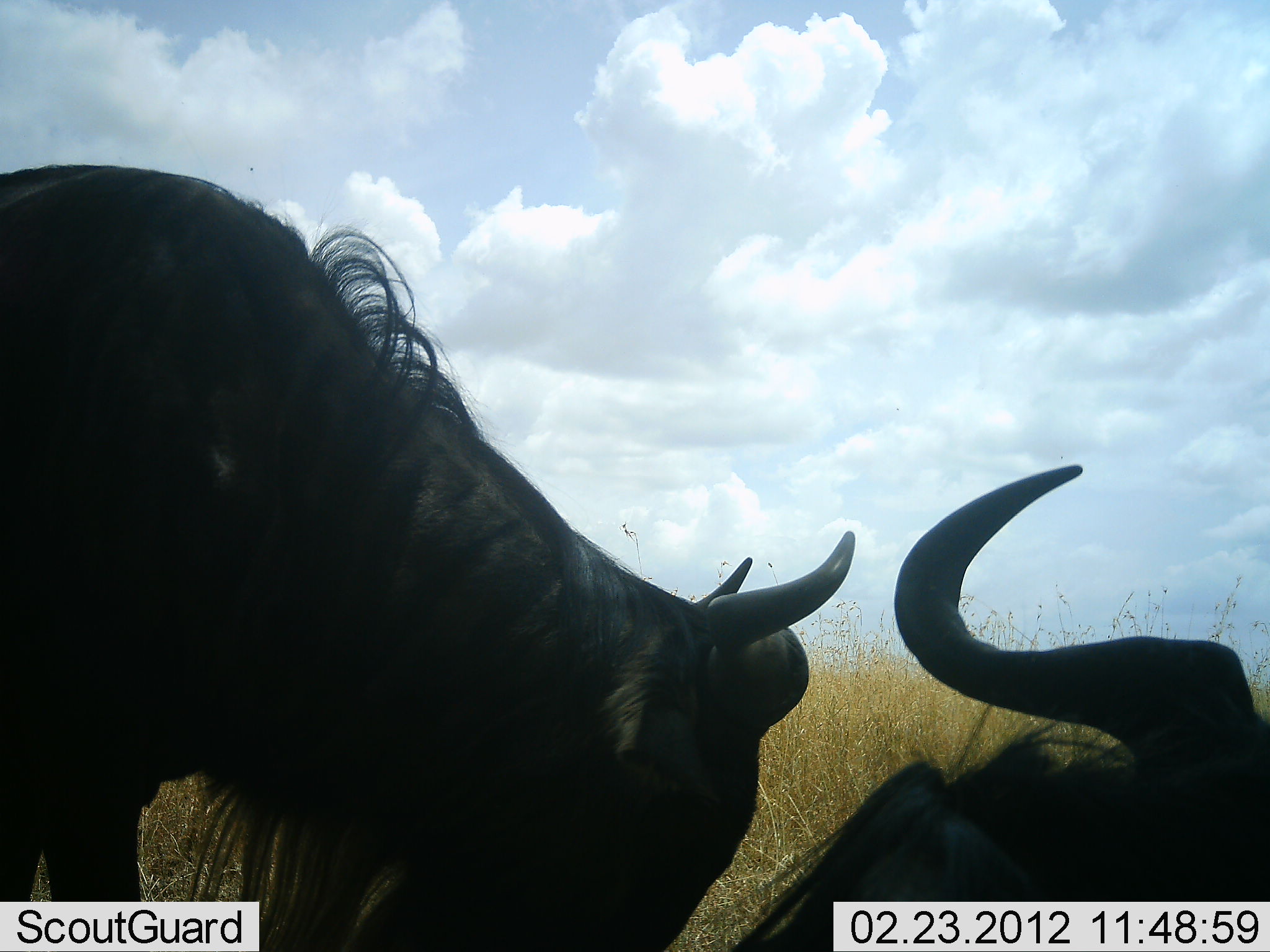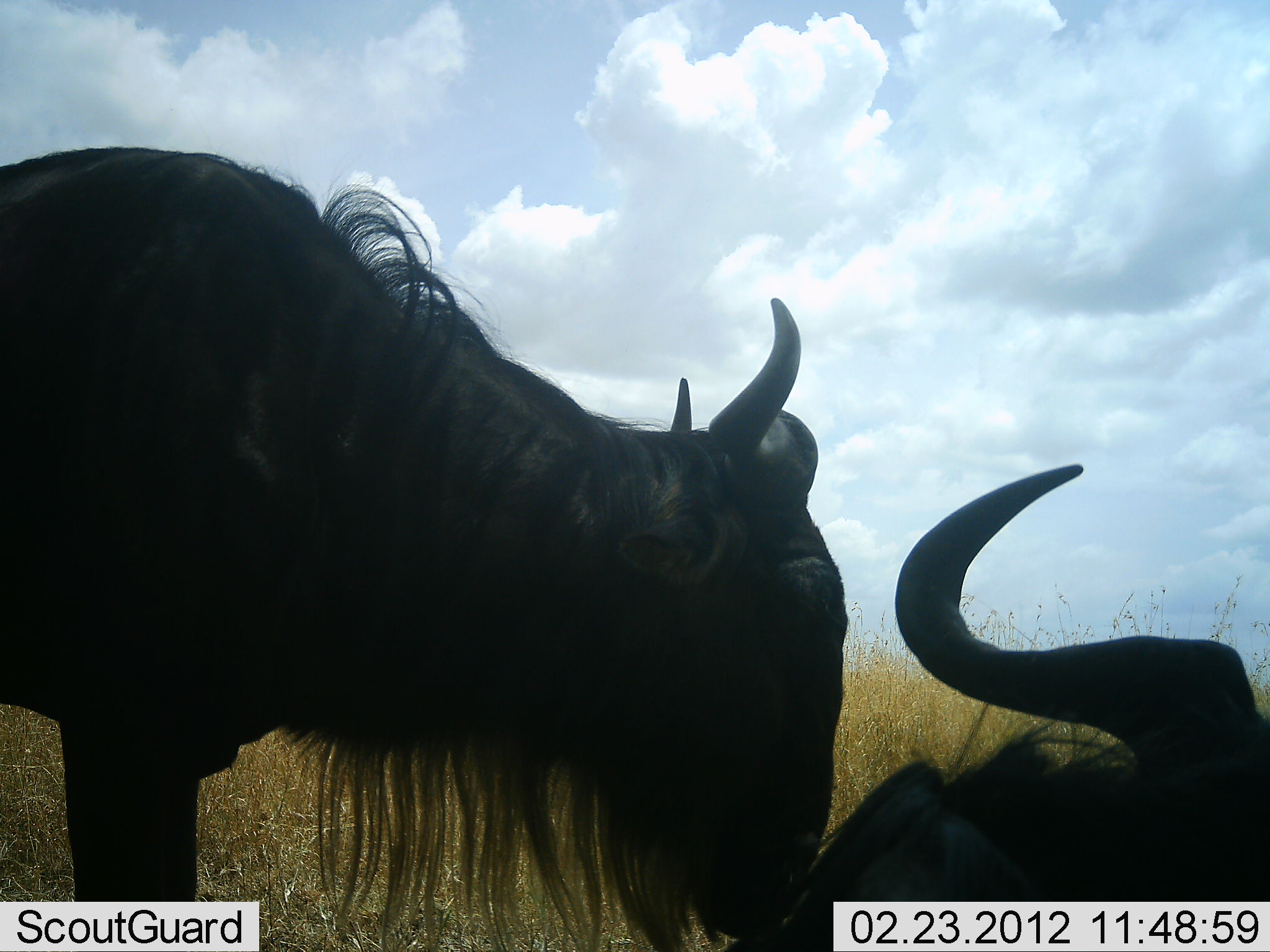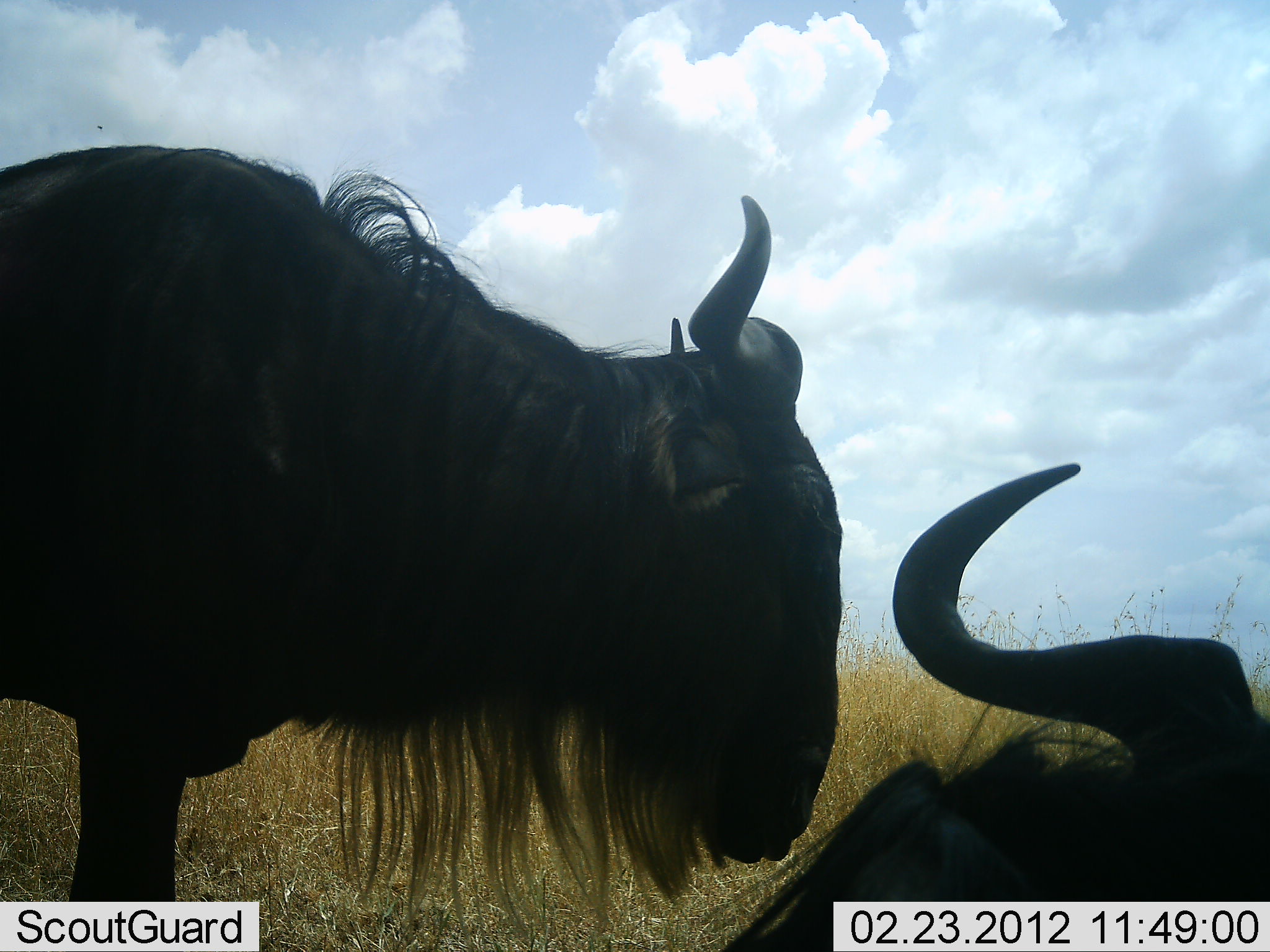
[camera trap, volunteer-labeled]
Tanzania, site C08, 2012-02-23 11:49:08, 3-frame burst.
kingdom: Animalia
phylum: Chordata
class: Mammalia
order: Artiodactyla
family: Bovidae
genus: Connochaetes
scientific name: Connochaetes taurinus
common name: blue wildebeest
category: wildebeest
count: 2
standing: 69%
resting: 92%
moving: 0%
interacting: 8%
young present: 0%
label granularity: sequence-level